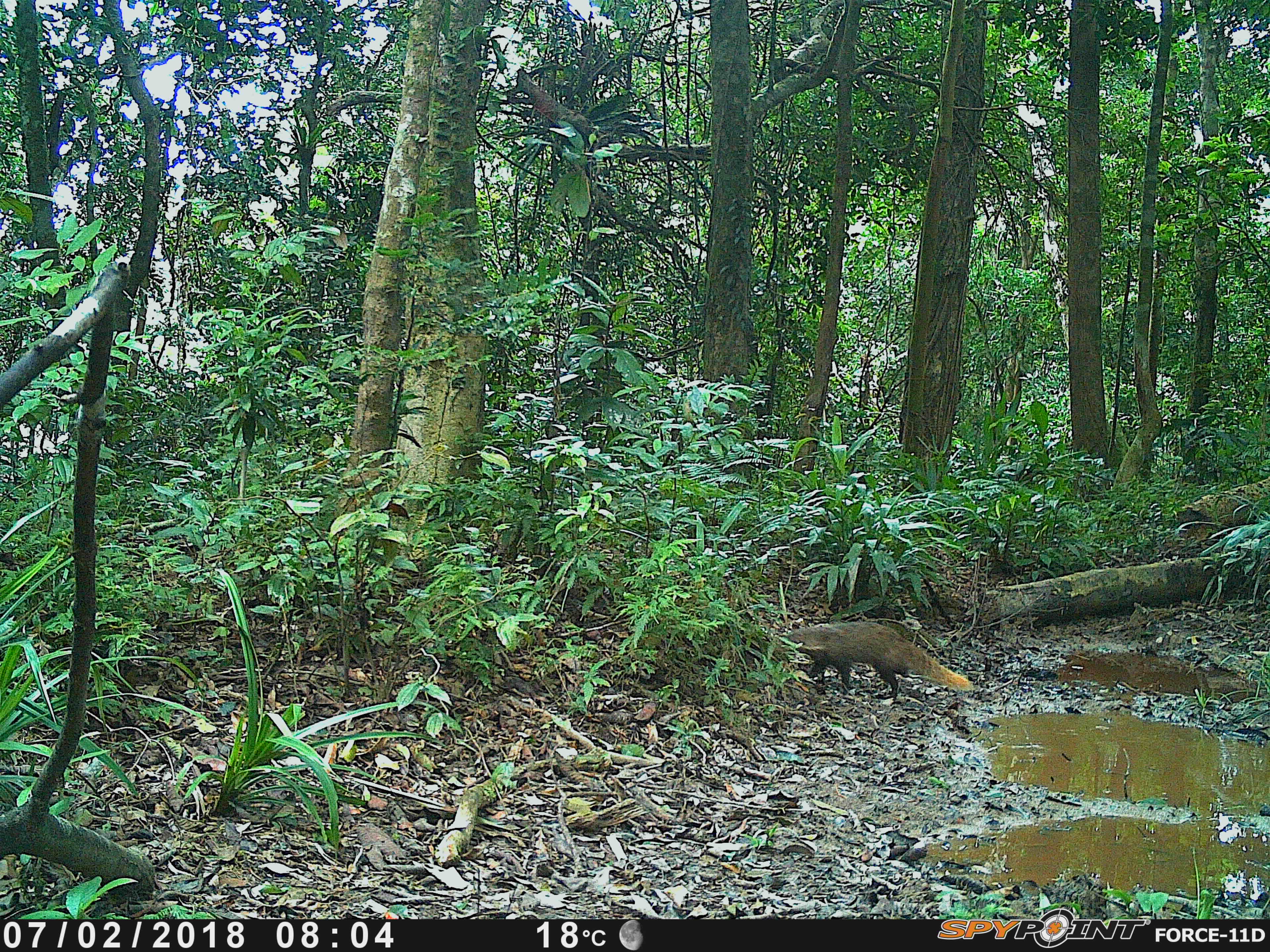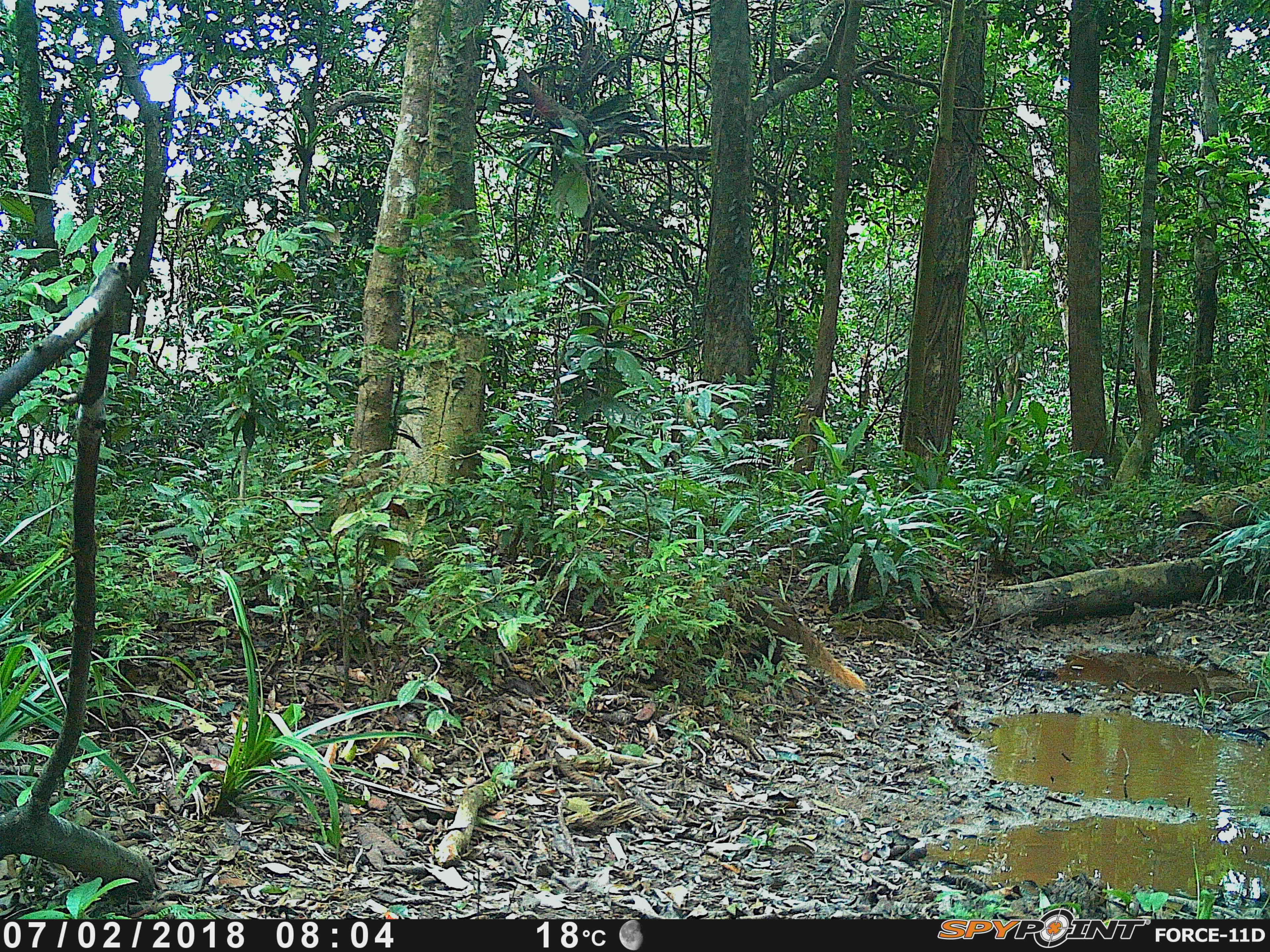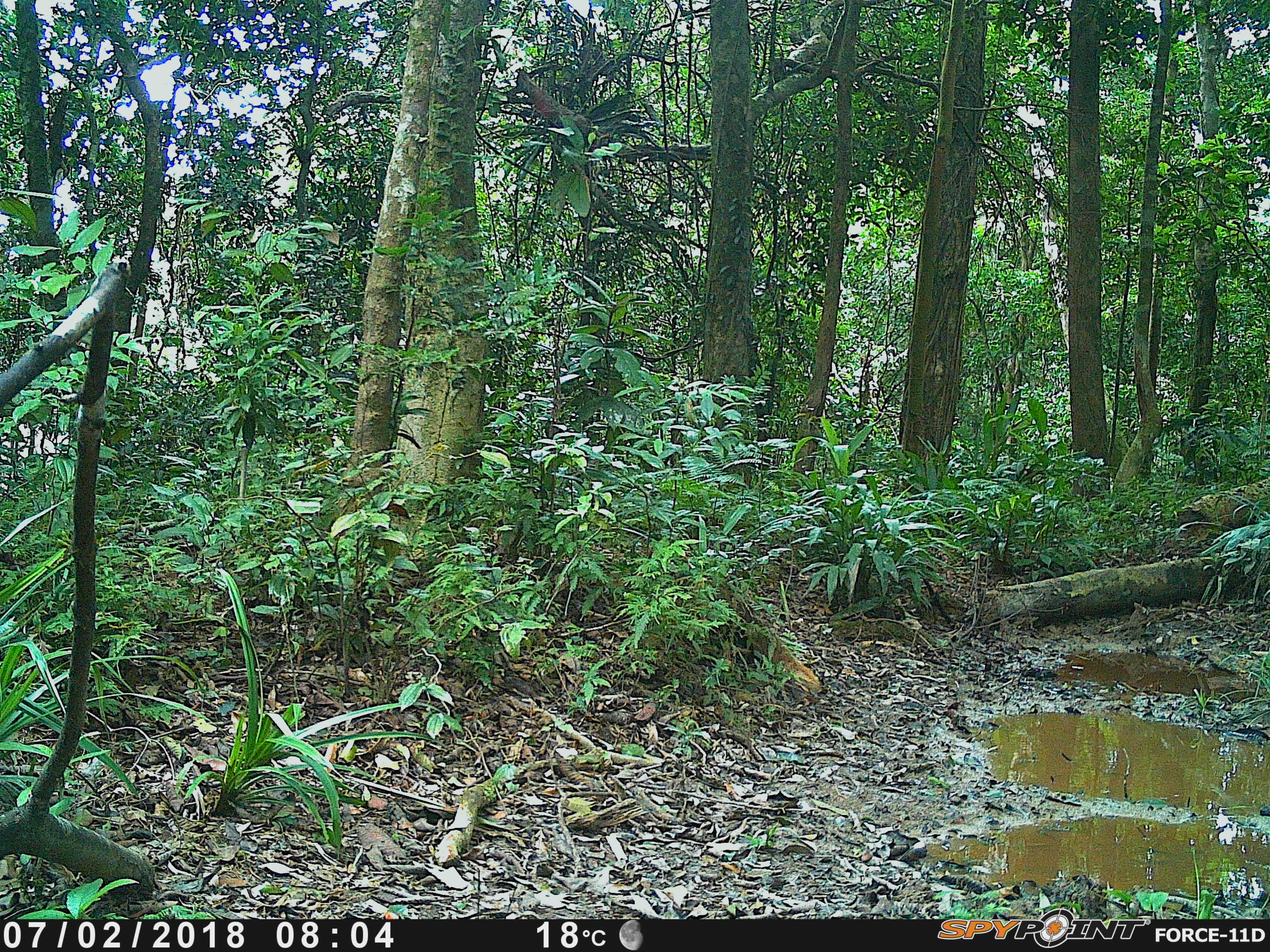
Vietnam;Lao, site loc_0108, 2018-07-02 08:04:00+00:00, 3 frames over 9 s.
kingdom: Animalia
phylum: Chordata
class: Mammalia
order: Carnivora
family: Herpestidae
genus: Urva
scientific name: Urva urva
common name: crab-eating mongoose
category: crab eating mongoose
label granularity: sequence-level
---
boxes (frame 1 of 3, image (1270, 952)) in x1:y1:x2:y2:
crab eating mongoose: 770:618:976:698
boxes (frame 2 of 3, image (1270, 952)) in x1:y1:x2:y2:
crab eating mongoose: 712:579:870:691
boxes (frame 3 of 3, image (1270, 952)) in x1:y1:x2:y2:
crab eating mongoose: 664:574:821:703